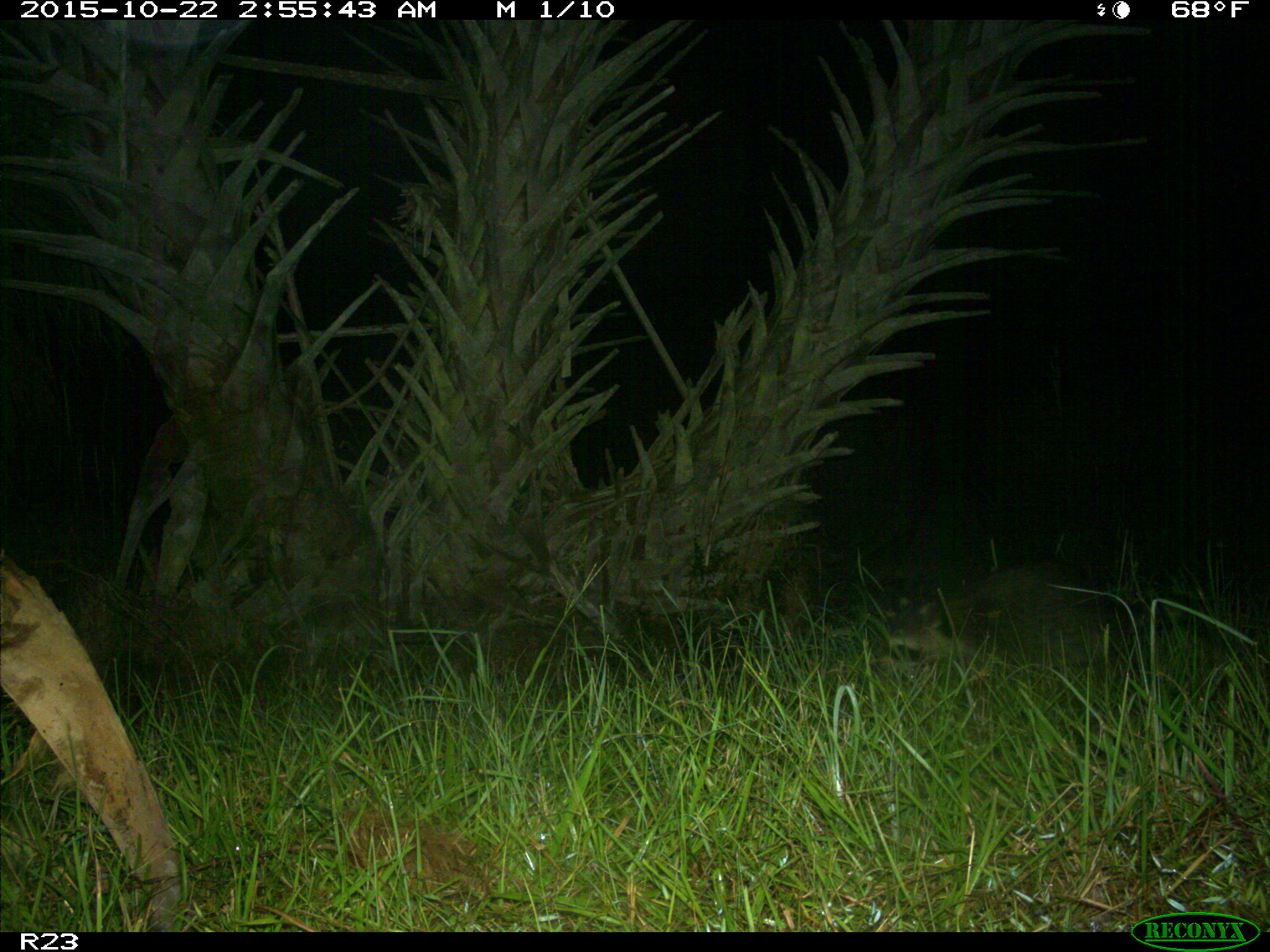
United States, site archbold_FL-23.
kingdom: Animalia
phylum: Chordata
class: Mammalia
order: Carnivora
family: Procyonidae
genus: Procyon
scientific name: Procyon lotor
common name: common raccoon